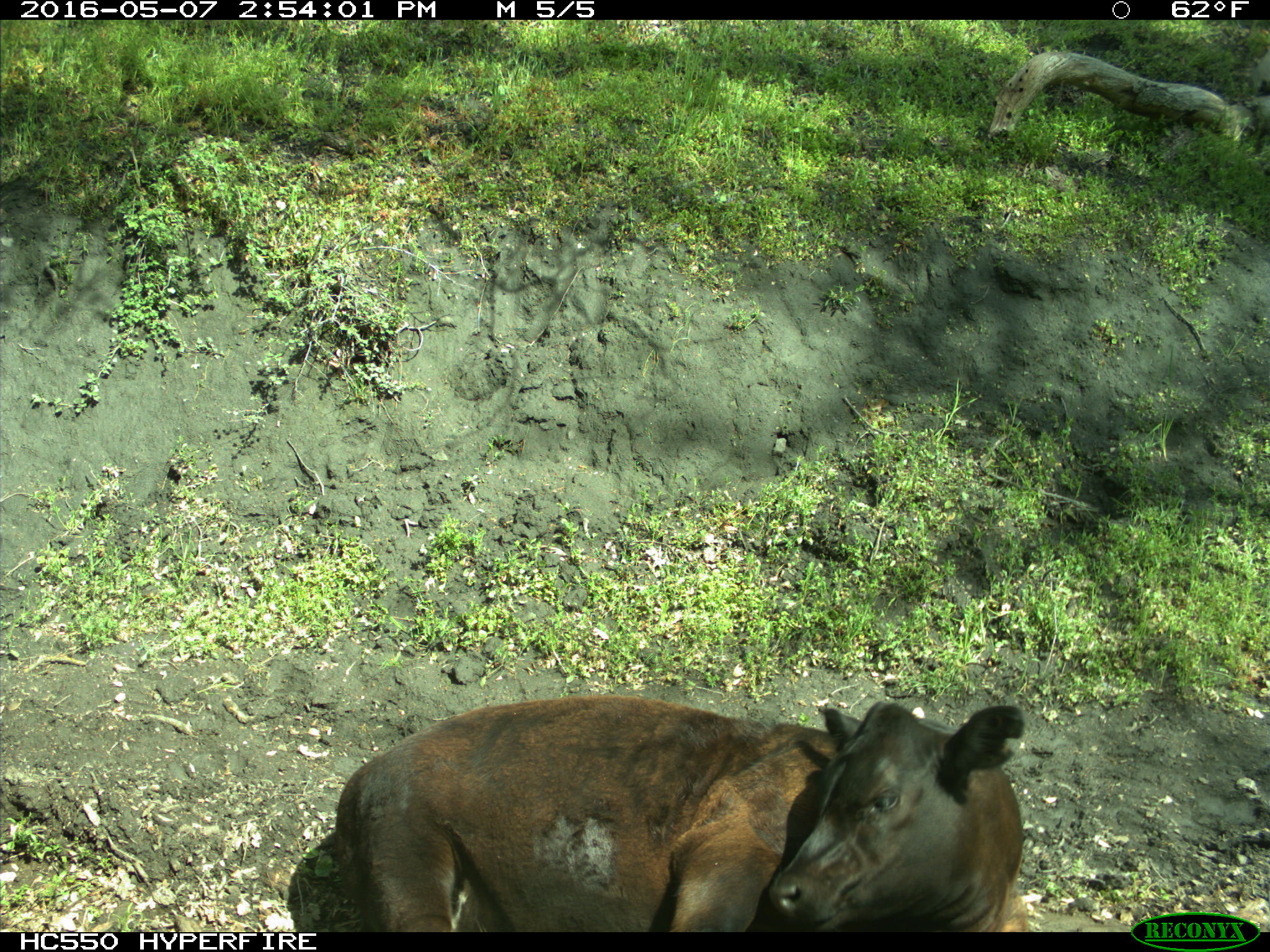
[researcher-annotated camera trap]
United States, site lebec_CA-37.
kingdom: Animalia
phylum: Chordata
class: Mammalia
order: Artiodactyla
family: Bovidae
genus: Bos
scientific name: Bos taurus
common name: domestic cow